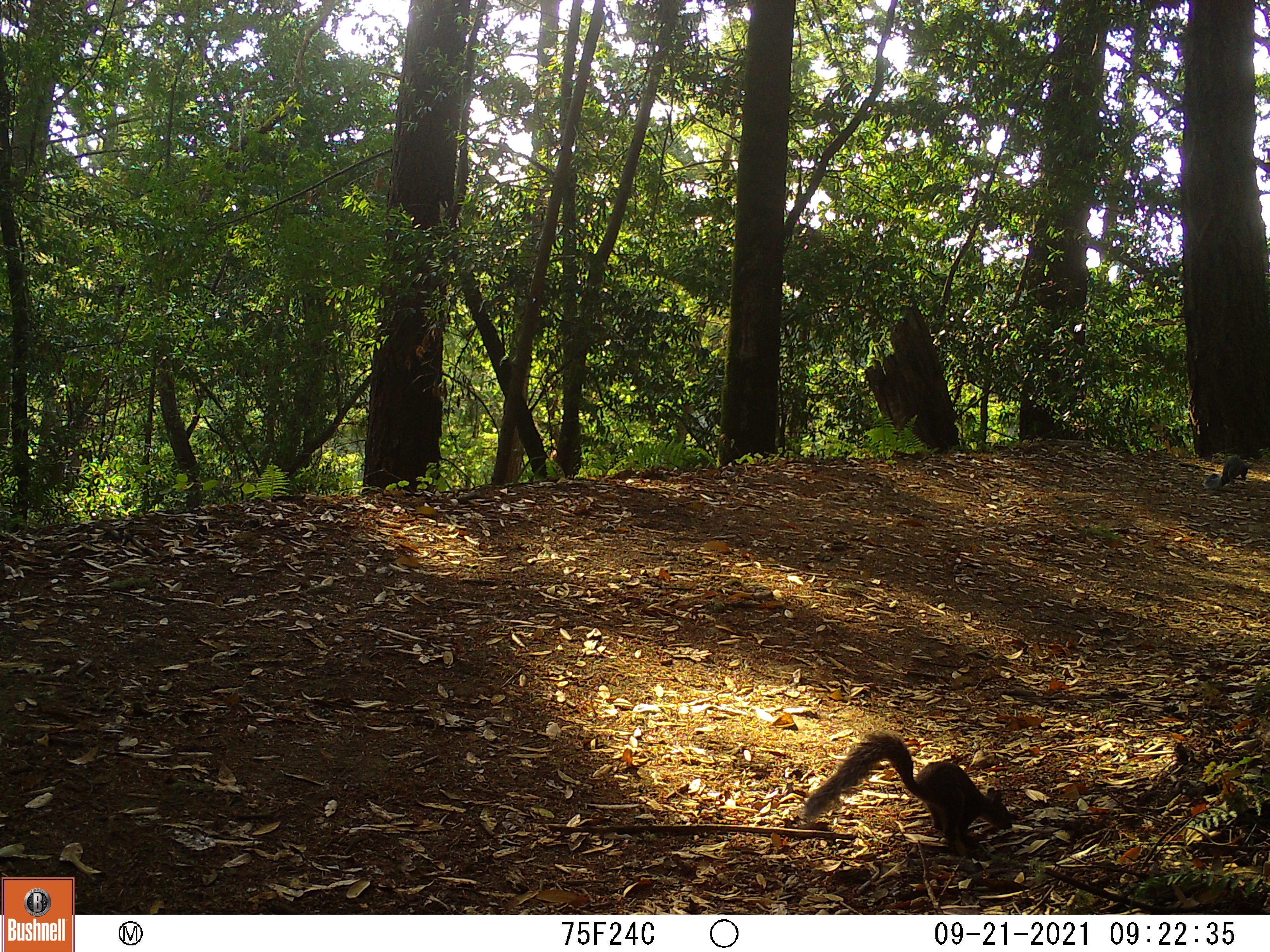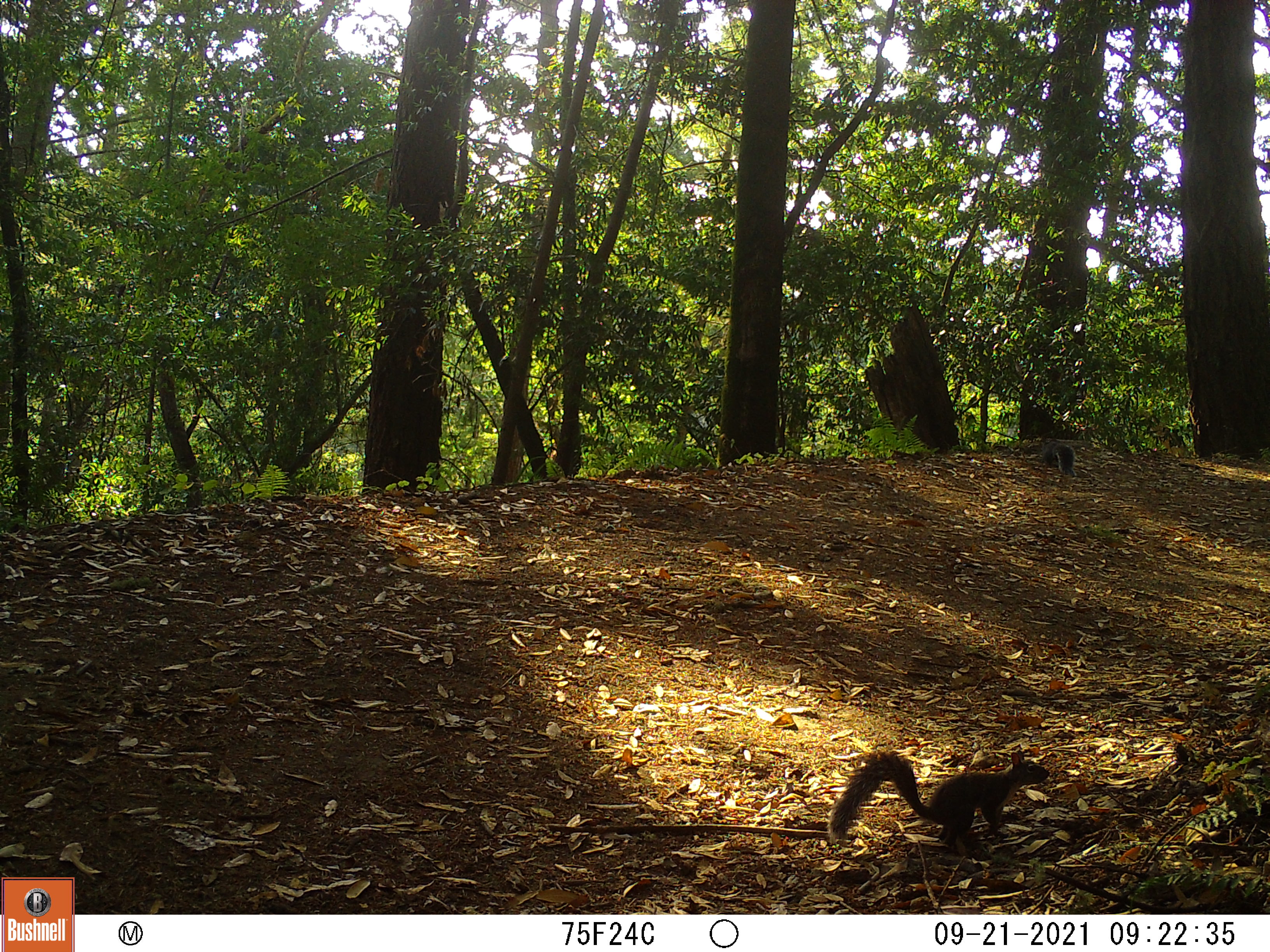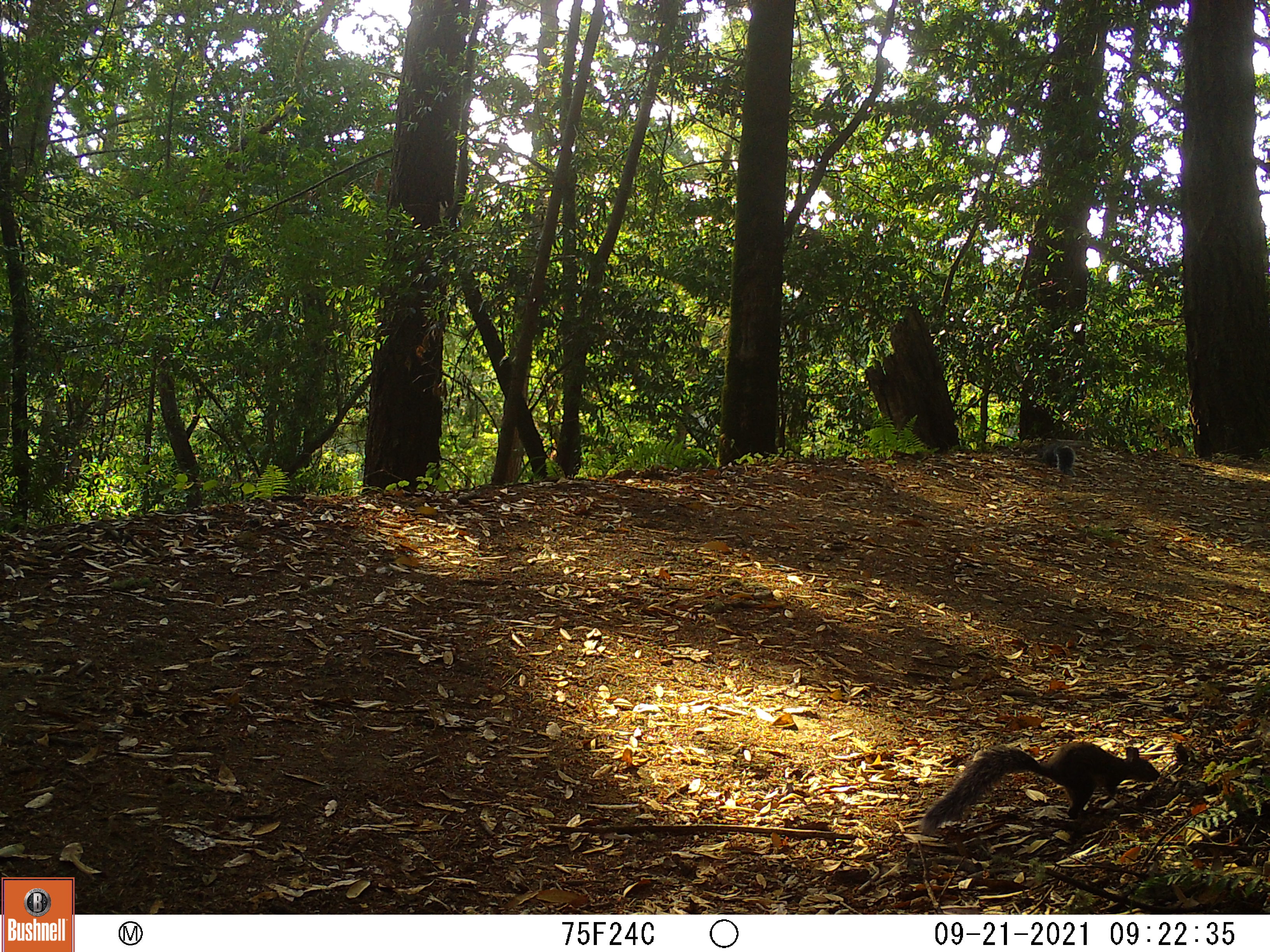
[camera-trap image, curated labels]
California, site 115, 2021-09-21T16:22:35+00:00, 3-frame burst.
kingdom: Animalia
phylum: Chordata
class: Mammalia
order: Rodentia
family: Sciuridae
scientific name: Sciuridae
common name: squirrel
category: unknown squirrel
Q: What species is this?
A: Unknown squirrel (squirrel) (Sciuridae).